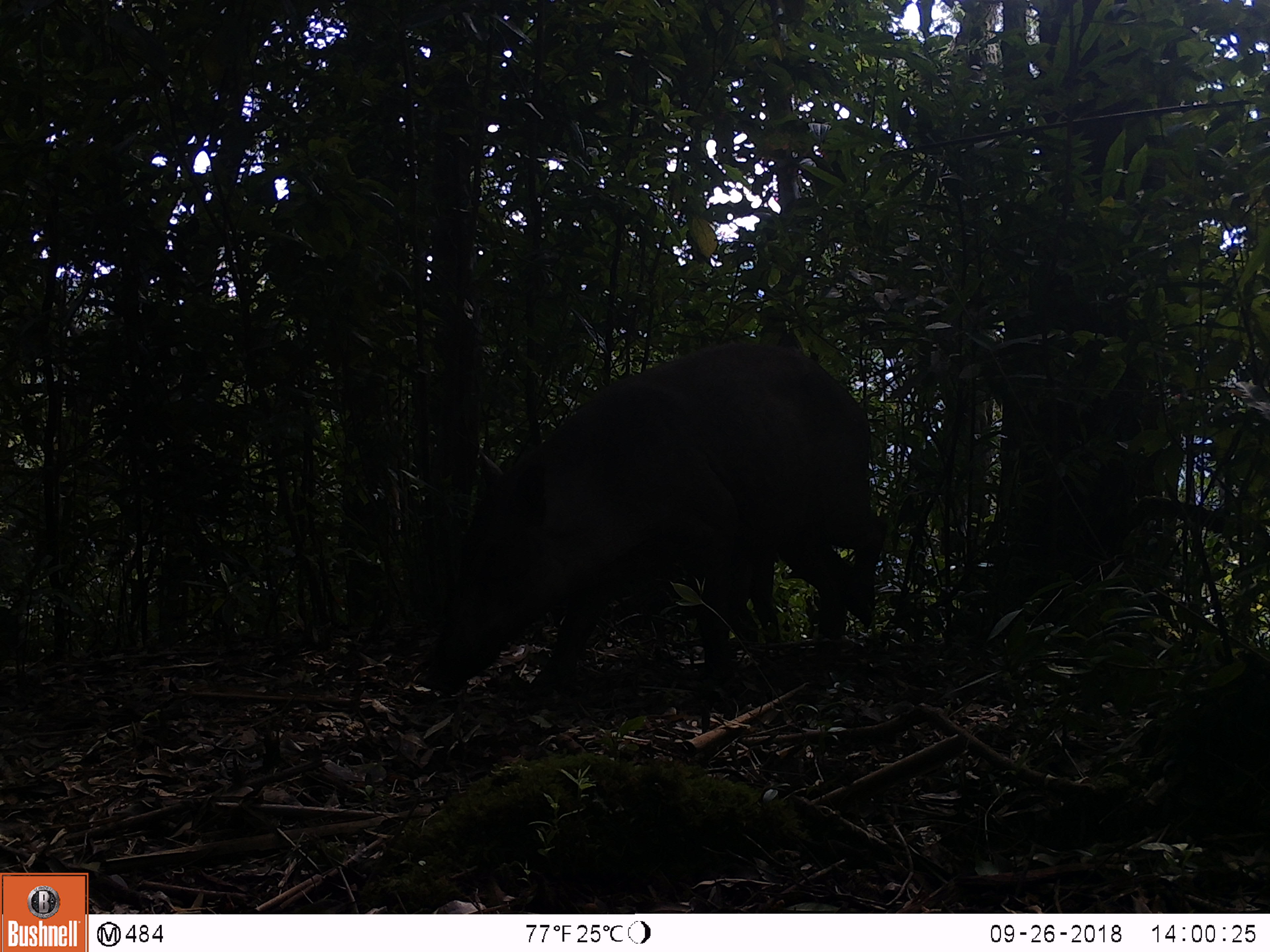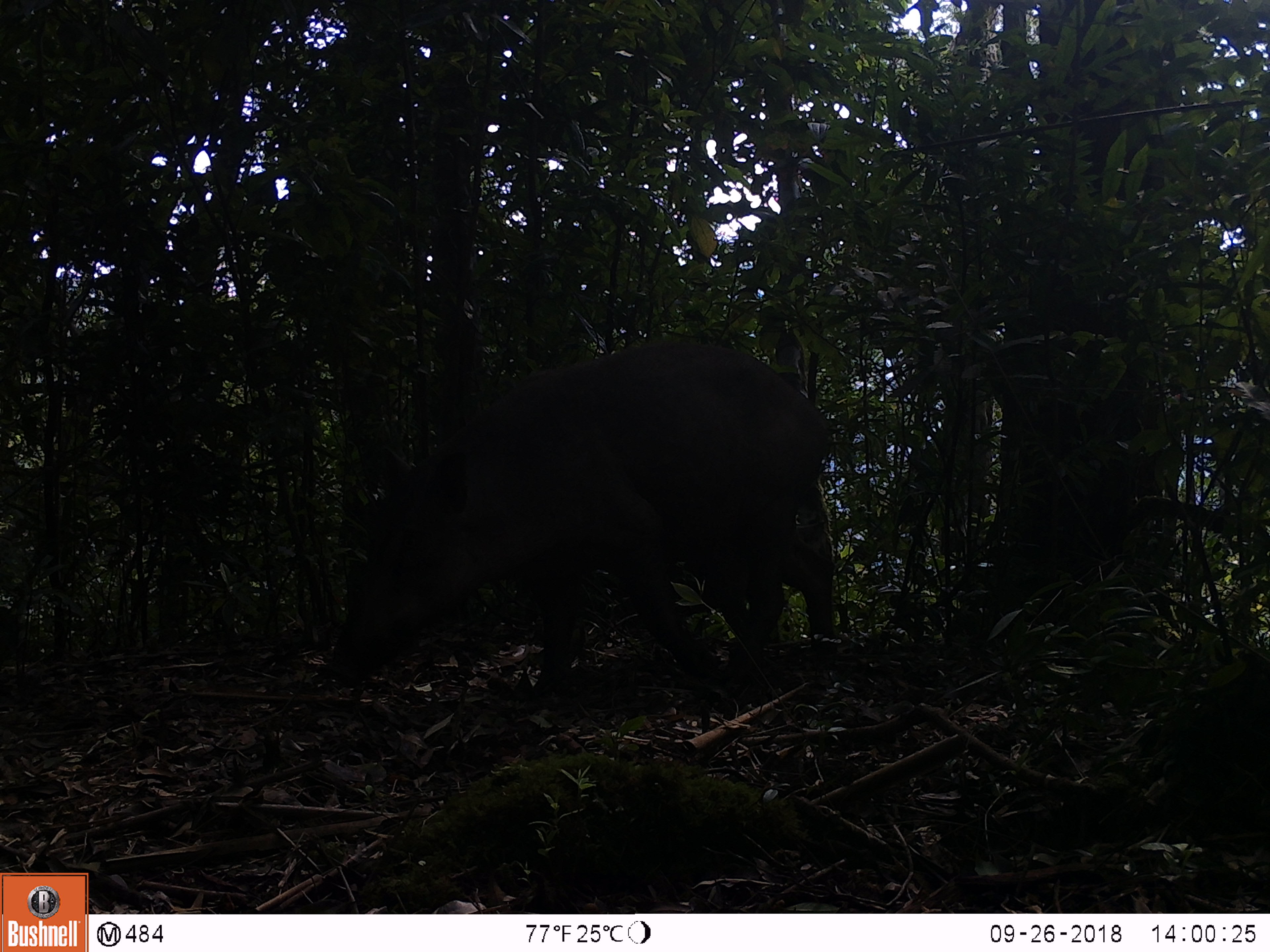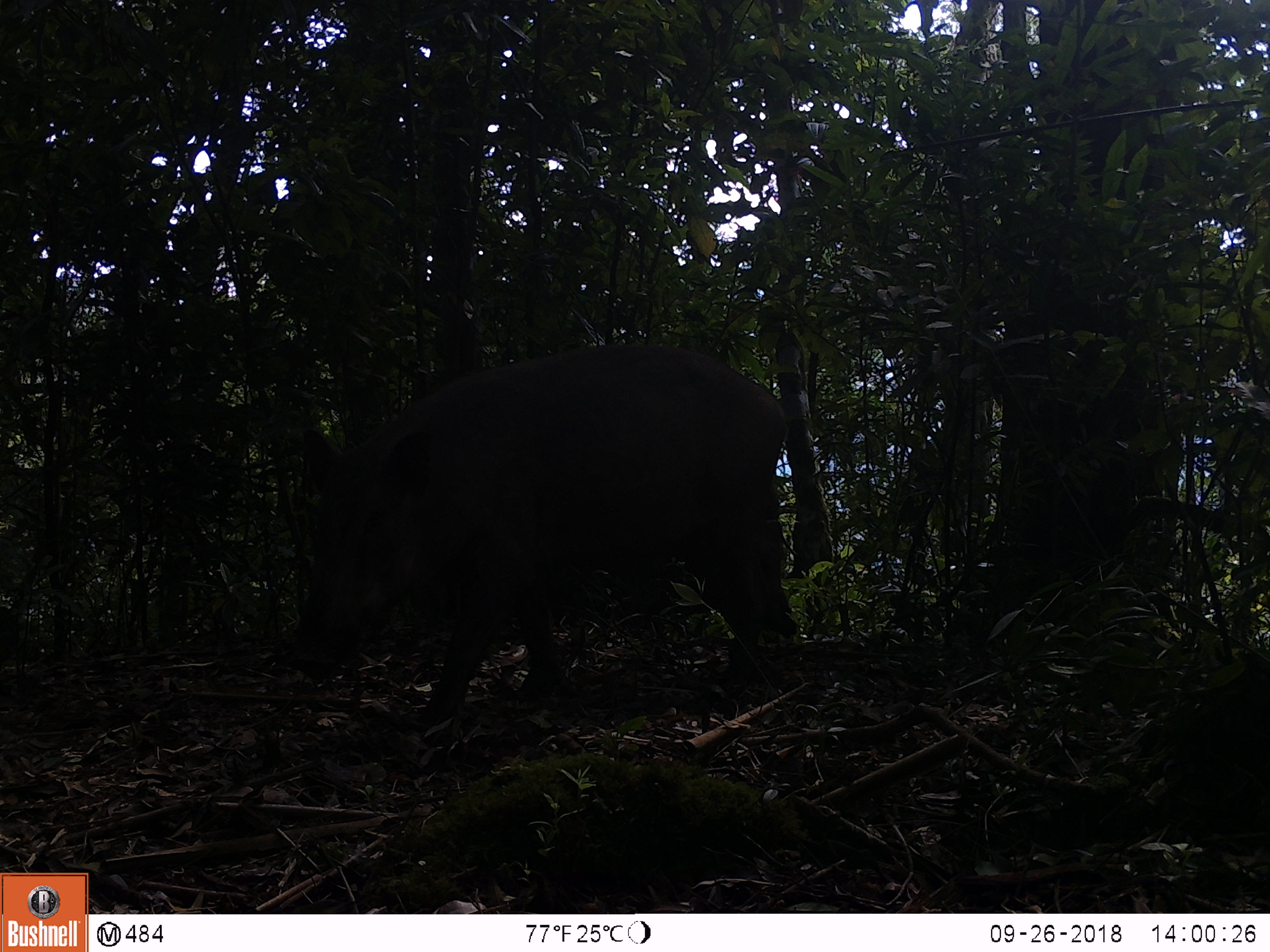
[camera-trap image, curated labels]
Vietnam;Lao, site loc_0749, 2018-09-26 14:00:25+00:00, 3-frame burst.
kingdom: Animalia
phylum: Chordata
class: Mammalia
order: Artiodactyla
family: Suidae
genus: Sus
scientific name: Sus scrofa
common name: eurasian wild pig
Eurasian wild pig (Sus scrofa). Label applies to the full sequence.